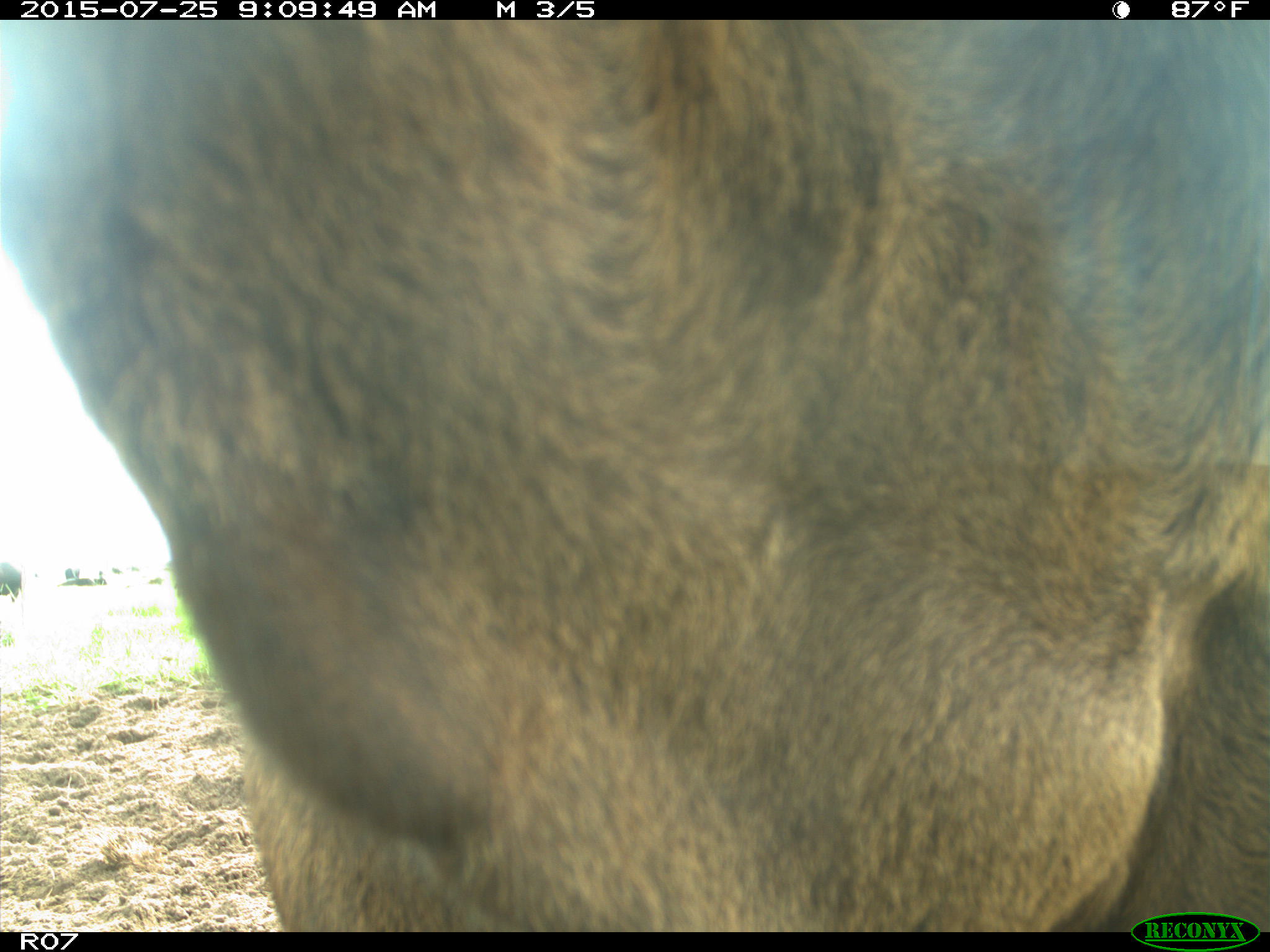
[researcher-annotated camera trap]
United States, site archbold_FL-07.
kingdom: Animalia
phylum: Chordata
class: Mammalia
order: Artiodactyla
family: Bovidae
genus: Bos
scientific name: Bos taurus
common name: domestic cow